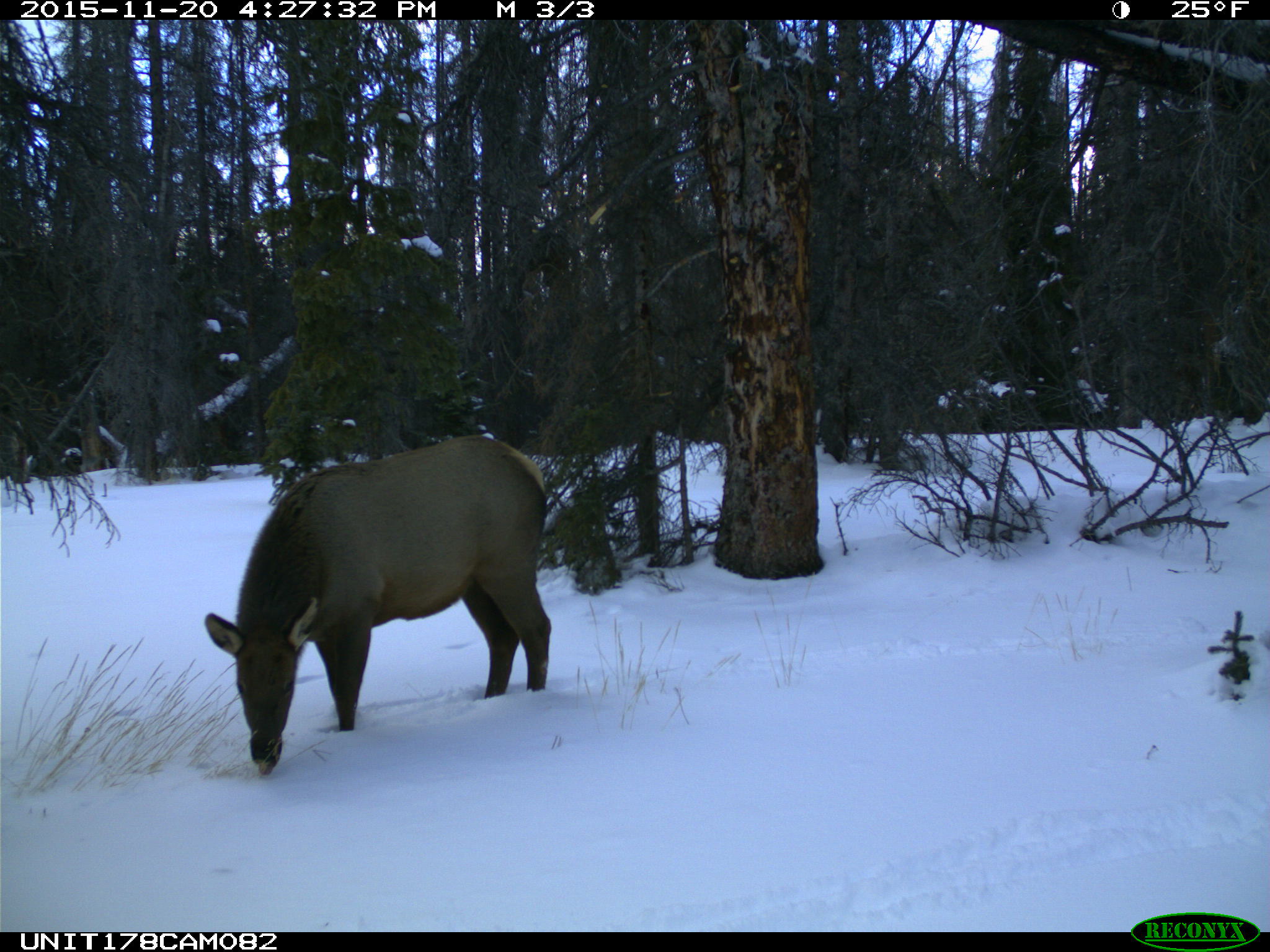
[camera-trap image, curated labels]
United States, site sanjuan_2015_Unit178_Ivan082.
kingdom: Animalia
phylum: Chordata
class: Mammalia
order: Artiodactyla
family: Cervidae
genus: Cervus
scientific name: Cervus elaphus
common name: red deer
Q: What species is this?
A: Cervus elaphus (red deer).